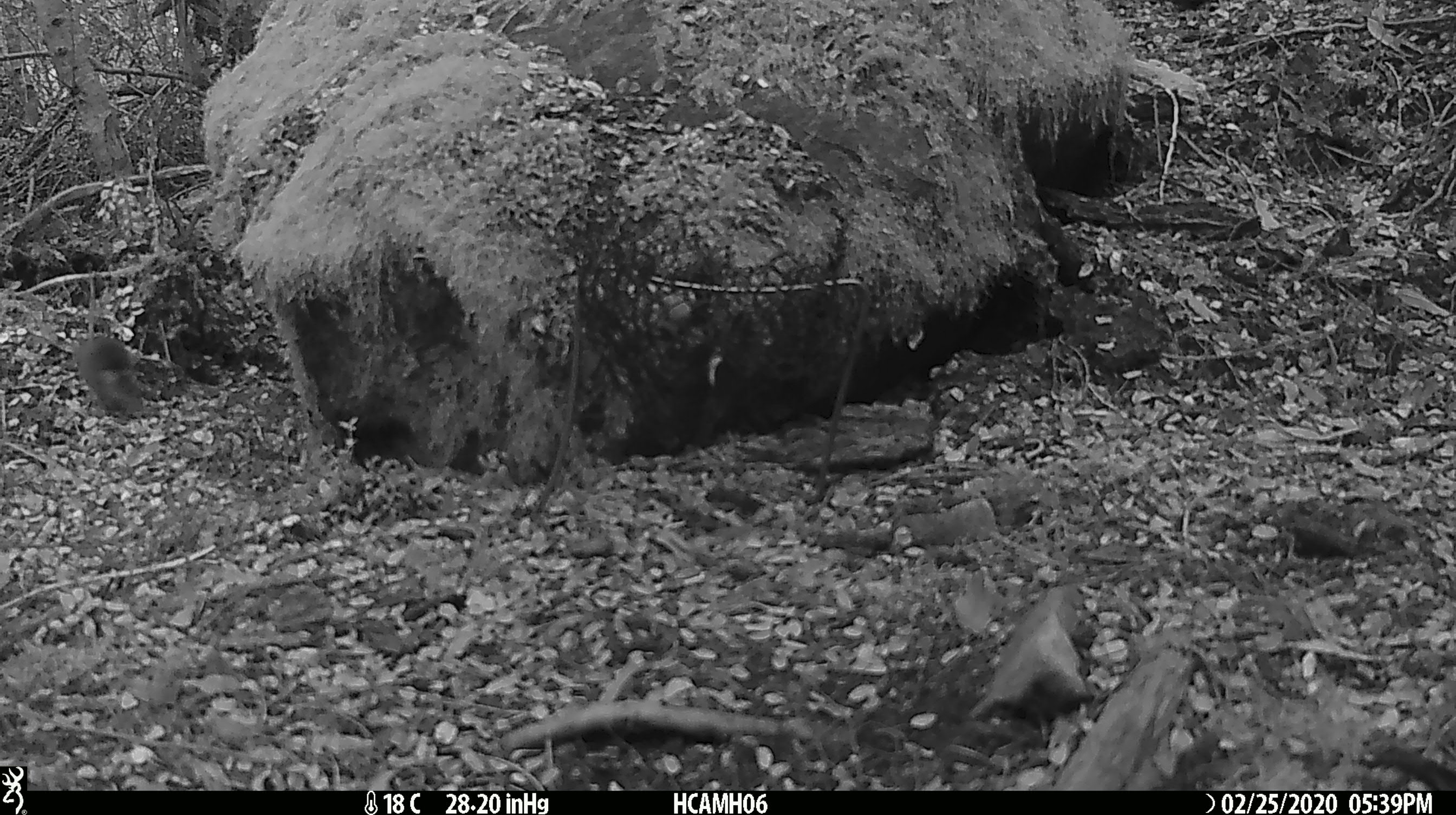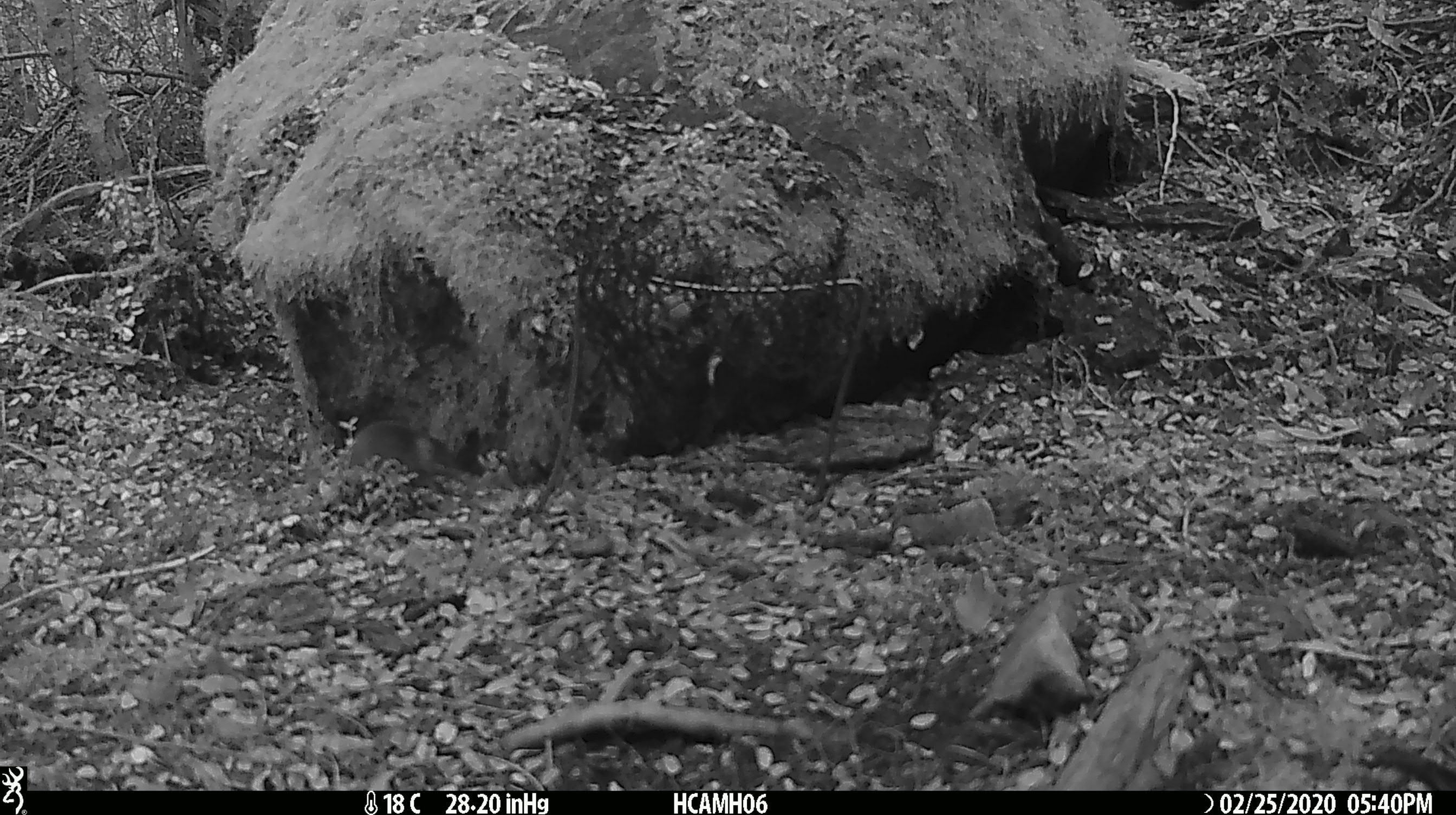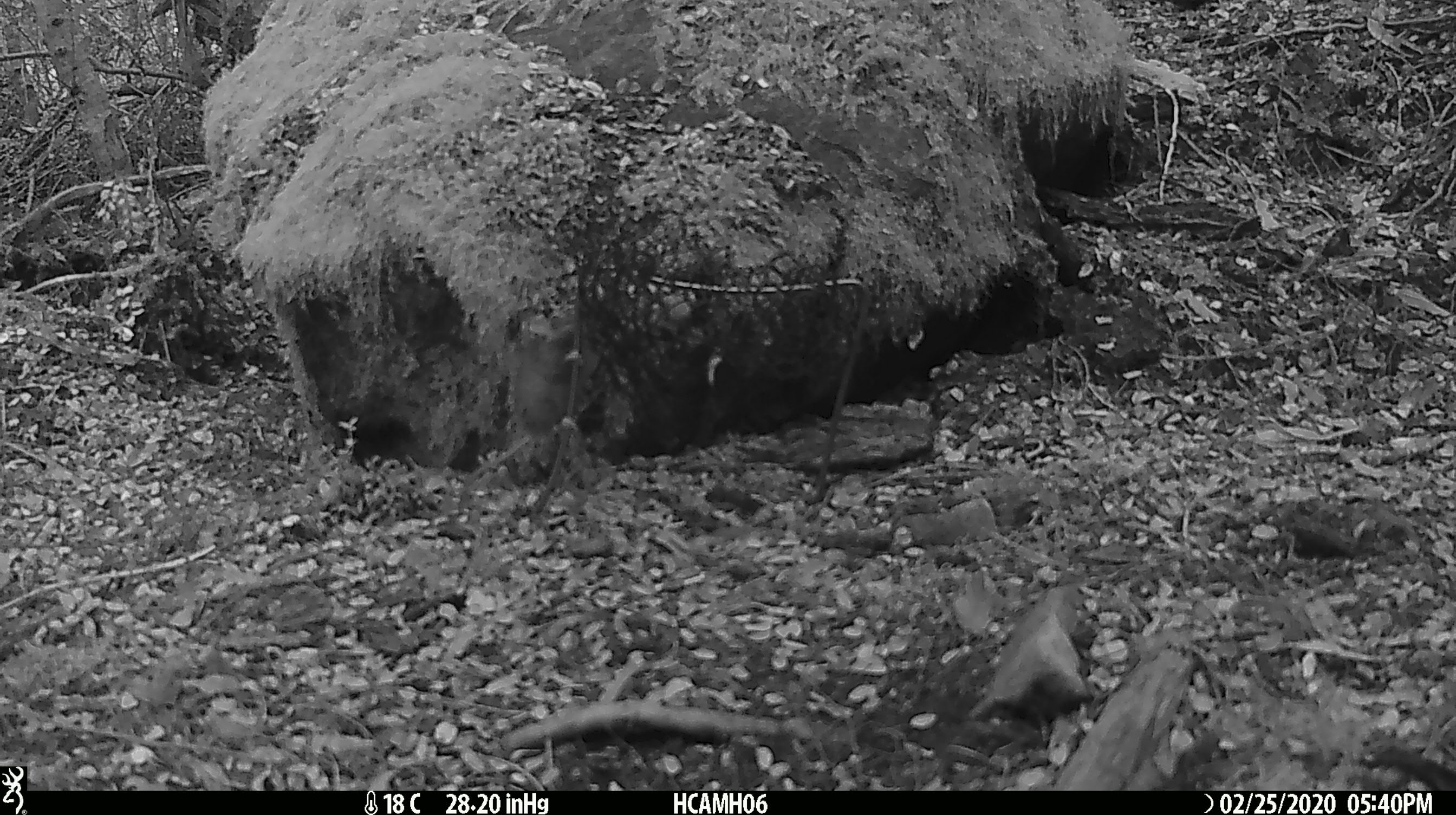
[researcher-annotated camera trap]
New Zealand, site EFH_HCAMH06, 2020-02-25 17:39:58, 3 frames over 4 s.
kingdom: Animalia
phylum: Chordata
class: Mammalia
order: Rodentia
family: Muridae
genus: Mus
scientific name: Mus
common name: mouse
Mouse (Mus).